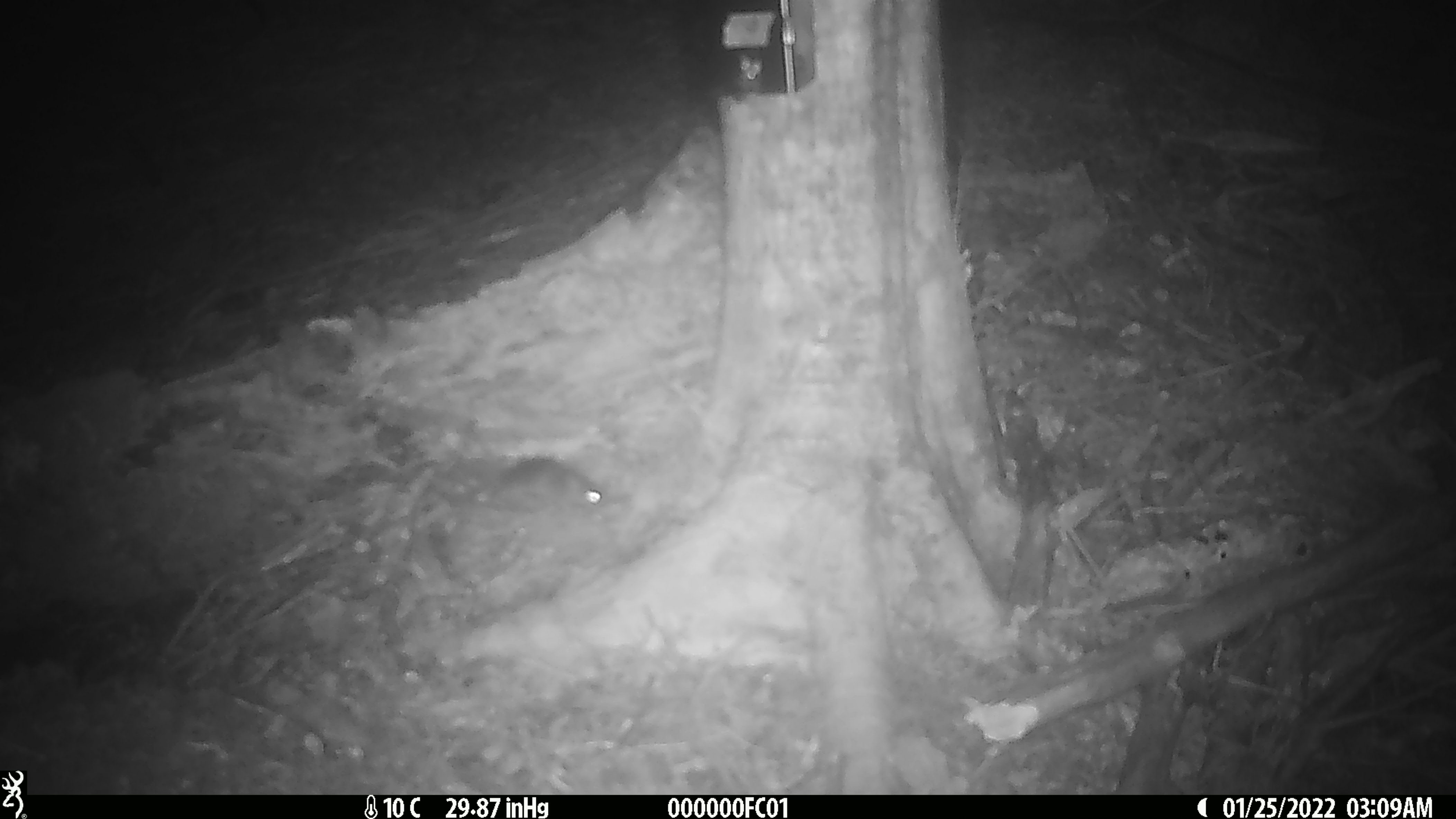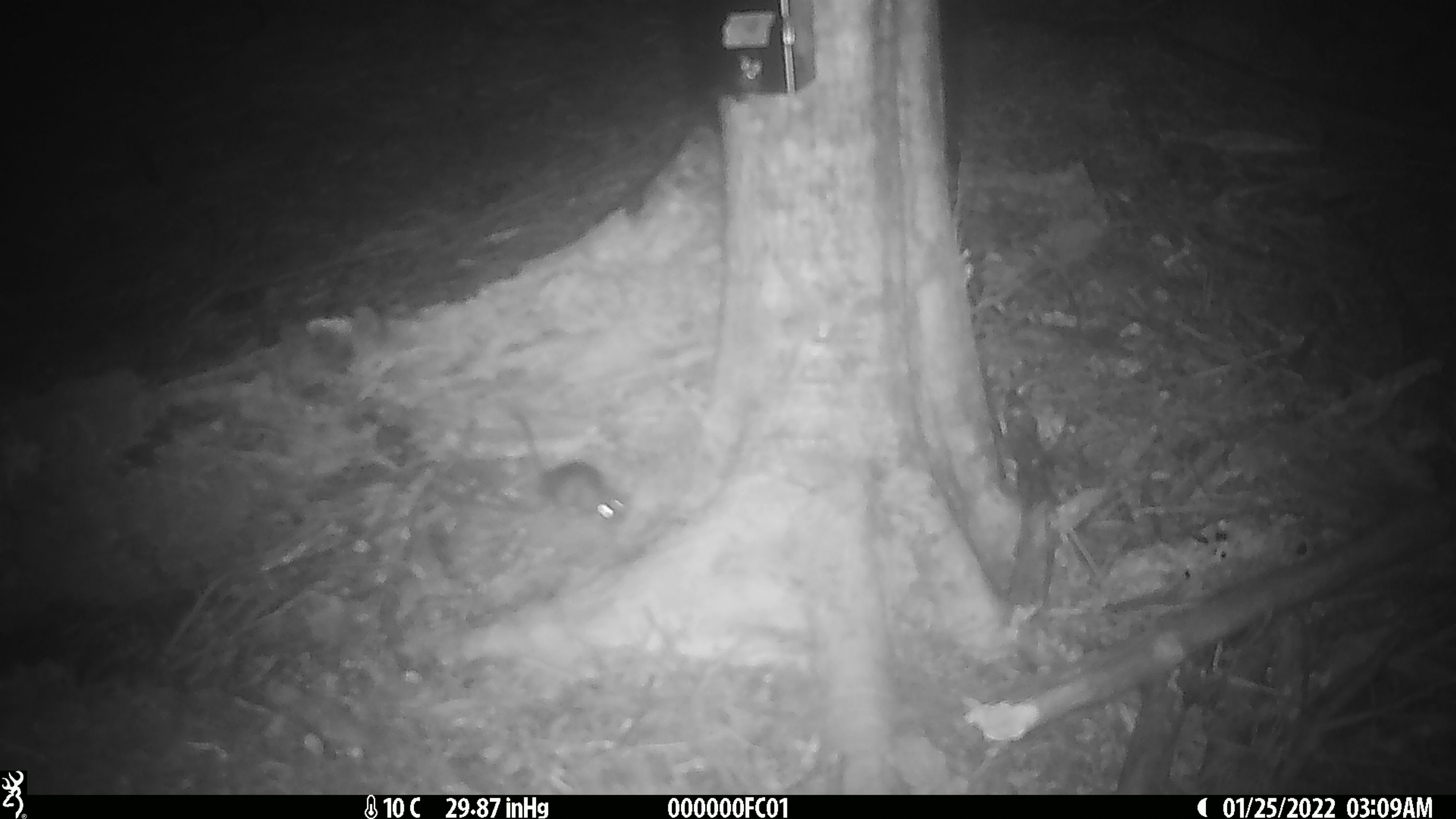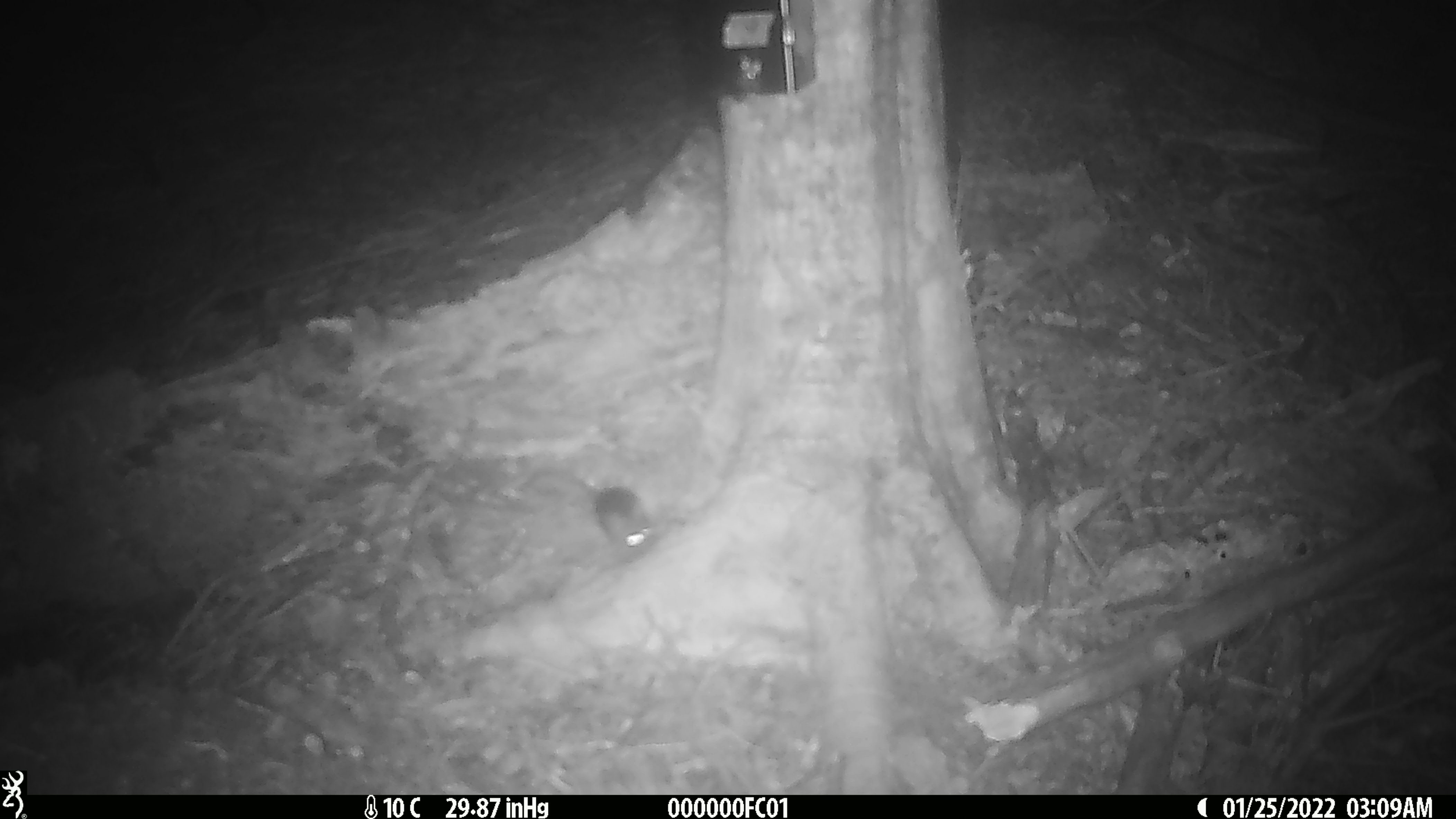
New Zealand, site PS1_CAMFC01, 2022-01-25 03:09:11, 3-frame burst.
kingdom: Animalia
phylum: Chordata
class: Mammalia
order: Rodentia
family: Muridae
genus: Mus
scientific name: Mus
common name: mouse